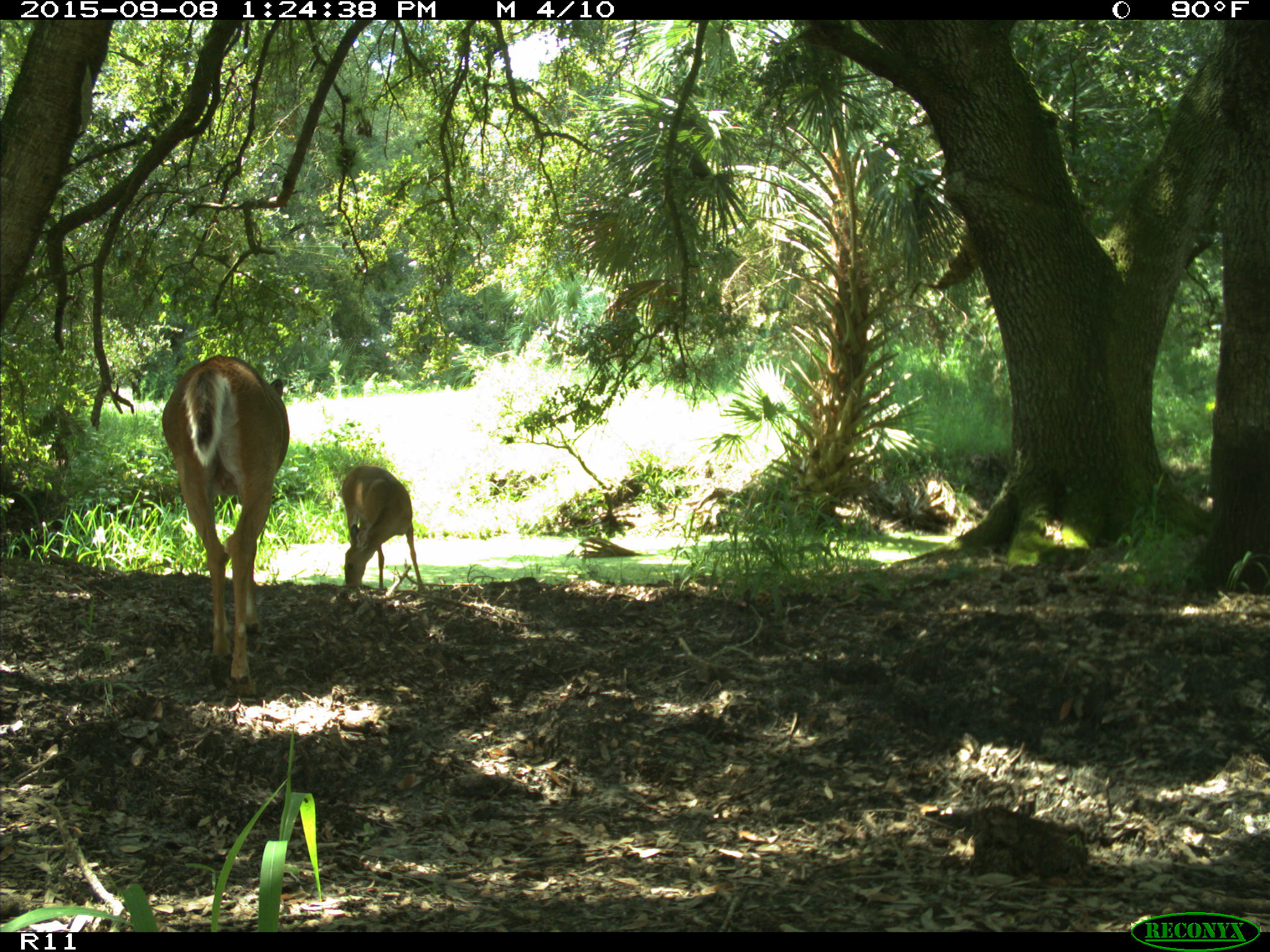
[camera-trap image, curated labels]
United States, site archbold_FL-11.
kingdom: Animalia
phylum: Chordata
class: Mammalia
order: Artiodactyla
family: Cervidae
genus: Odocoileus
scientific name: Odocoileus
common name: deer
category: unidentified deer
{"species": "unidentified deer (deer) (Odocoileus)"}